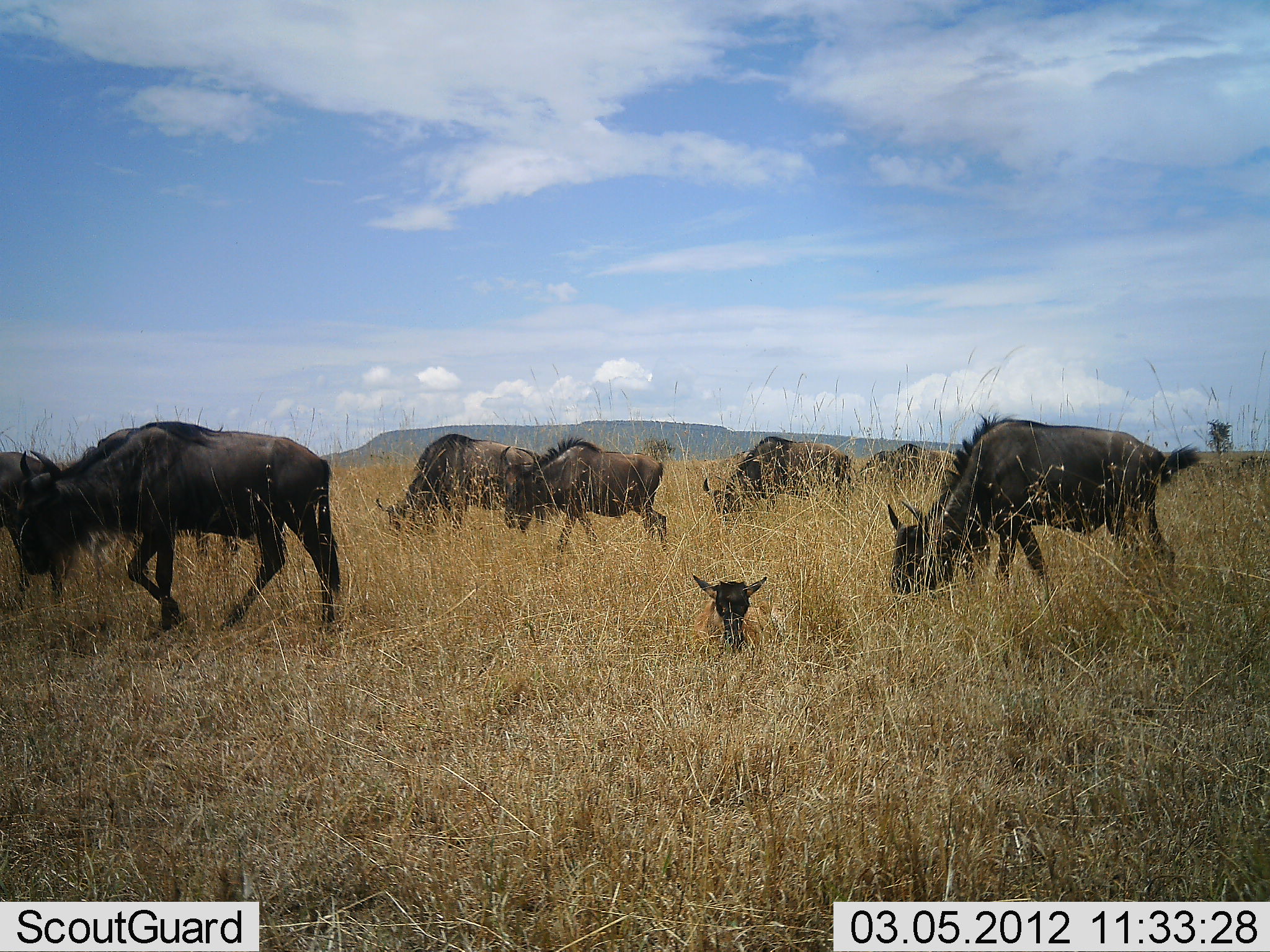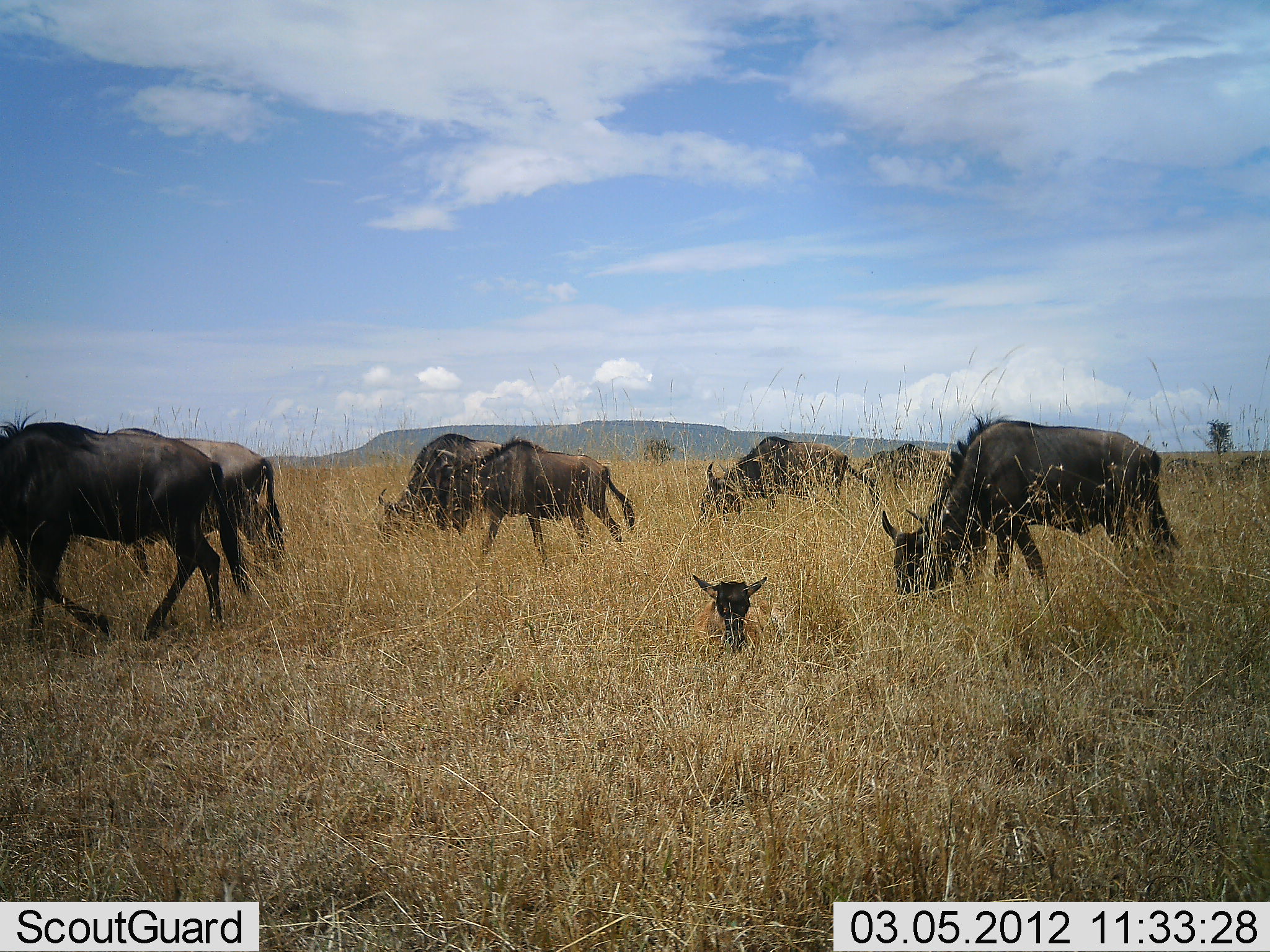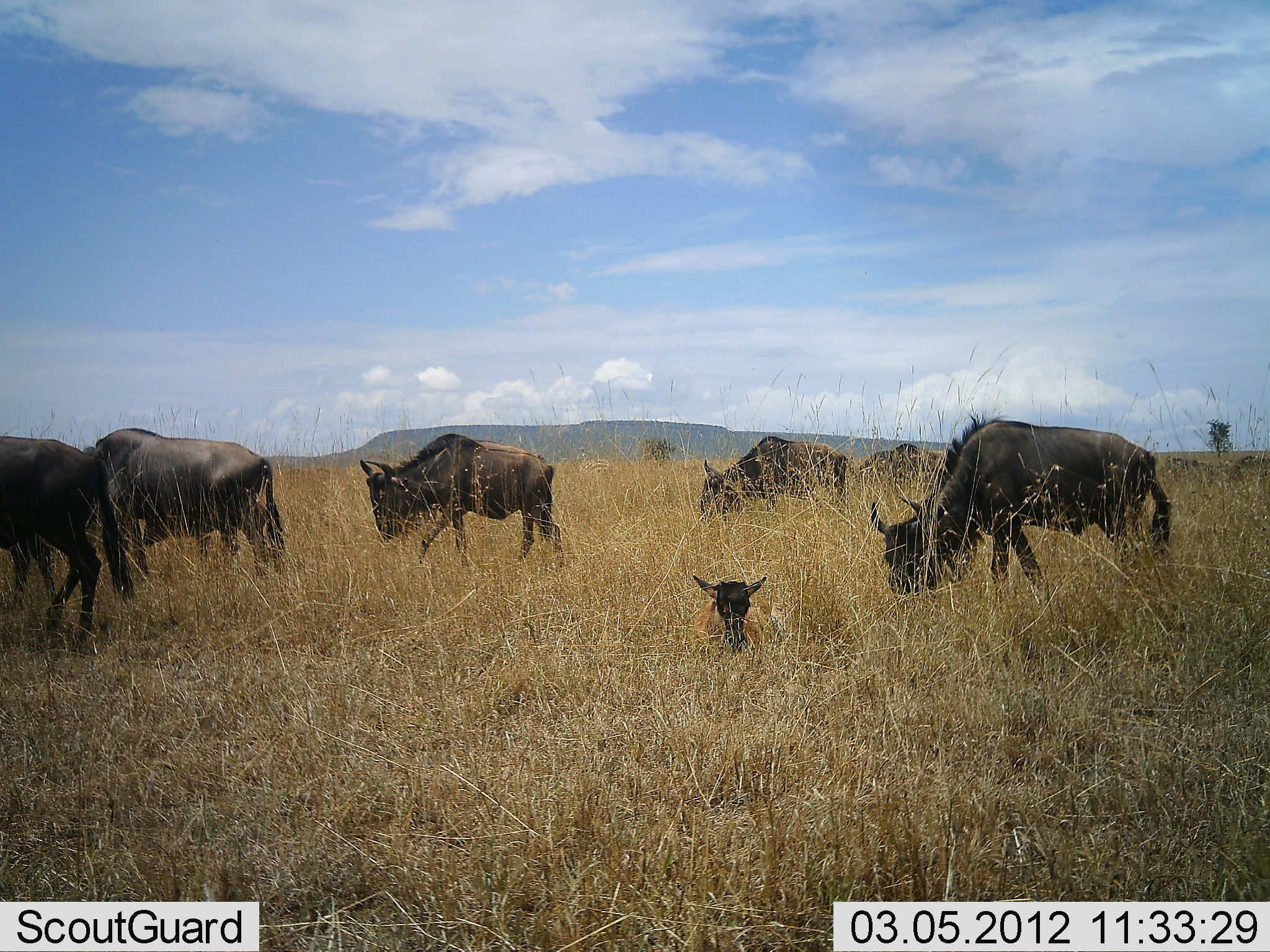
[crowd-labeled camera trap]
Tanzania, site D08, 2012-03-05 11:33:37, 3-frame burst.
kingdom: Animalia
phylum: Chordata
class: Mammalia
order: Artiodactyla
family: Bovidae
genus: Connochaetes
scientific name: Connochaetes taurinus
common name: blue wildebeest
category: wildebeest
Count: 8.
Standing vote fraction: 25%.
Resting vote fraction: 55%.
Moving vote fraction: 70%.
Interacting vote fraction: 0%.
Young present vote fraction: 75%.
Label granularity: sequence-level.